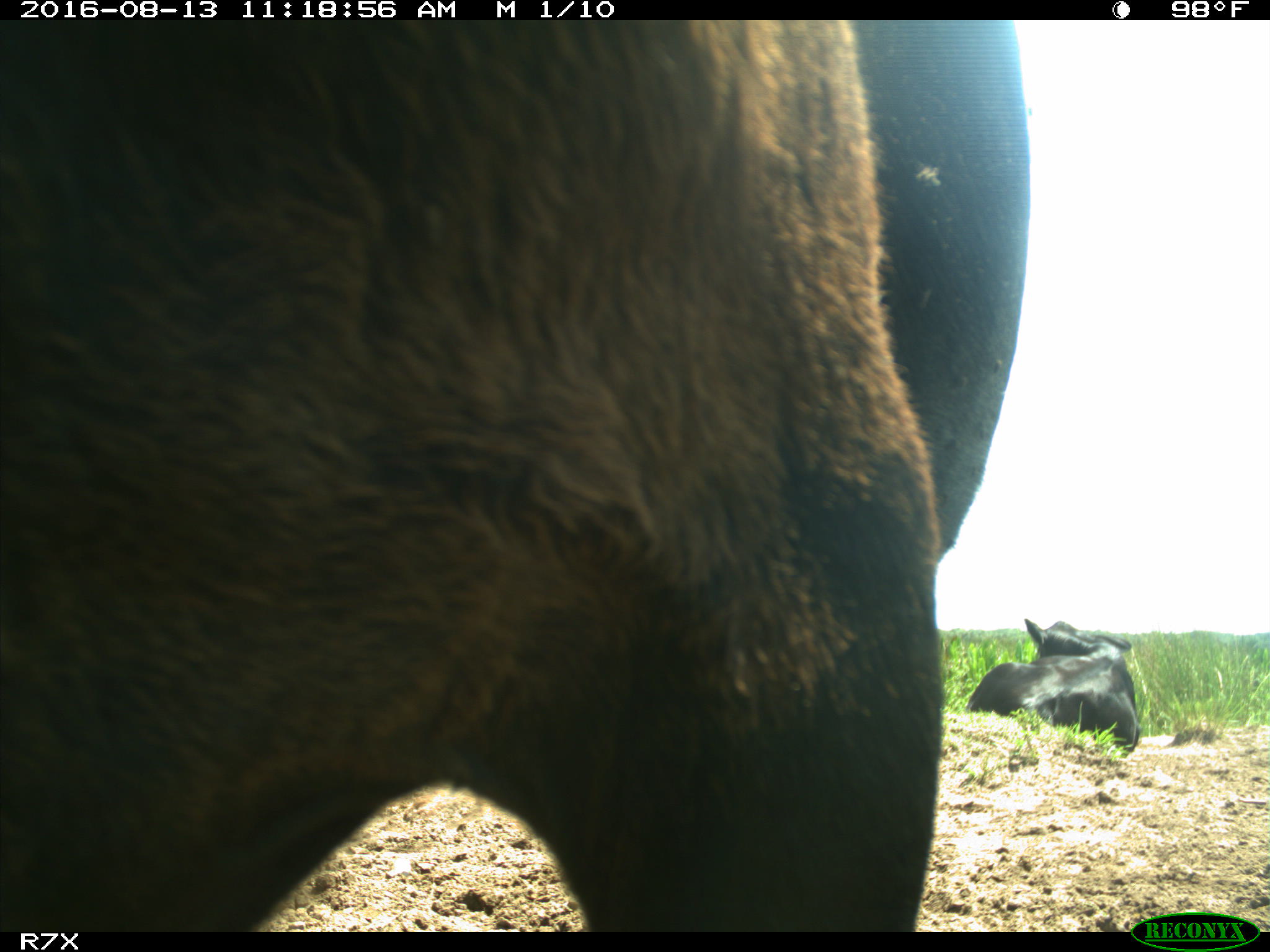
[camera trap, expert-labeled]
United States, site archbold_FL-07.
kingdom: Animalia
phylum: Chordata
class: Mammalia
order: Artiodactyla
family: Bovidae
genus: Bos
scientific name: Bos taurus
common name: domestic cow